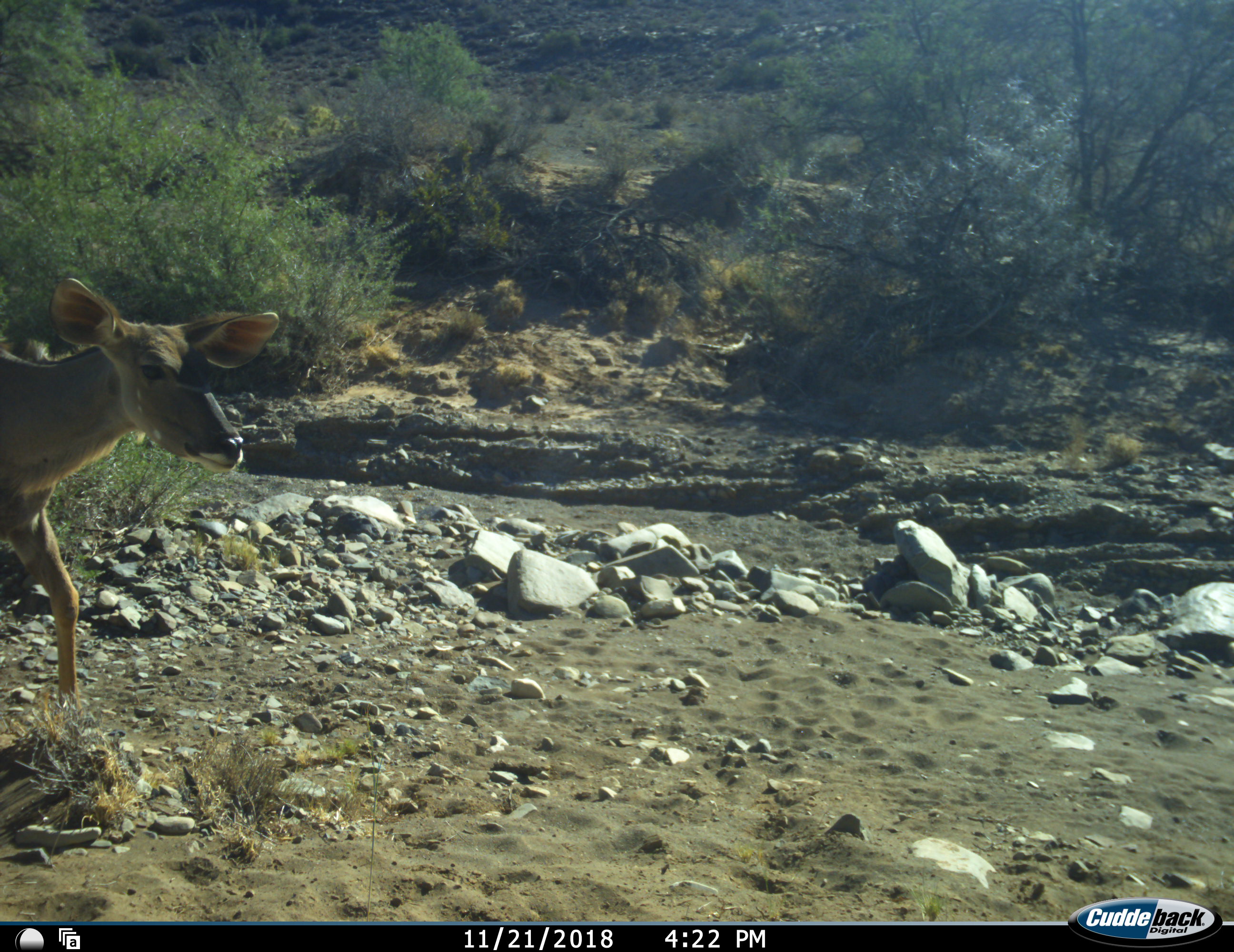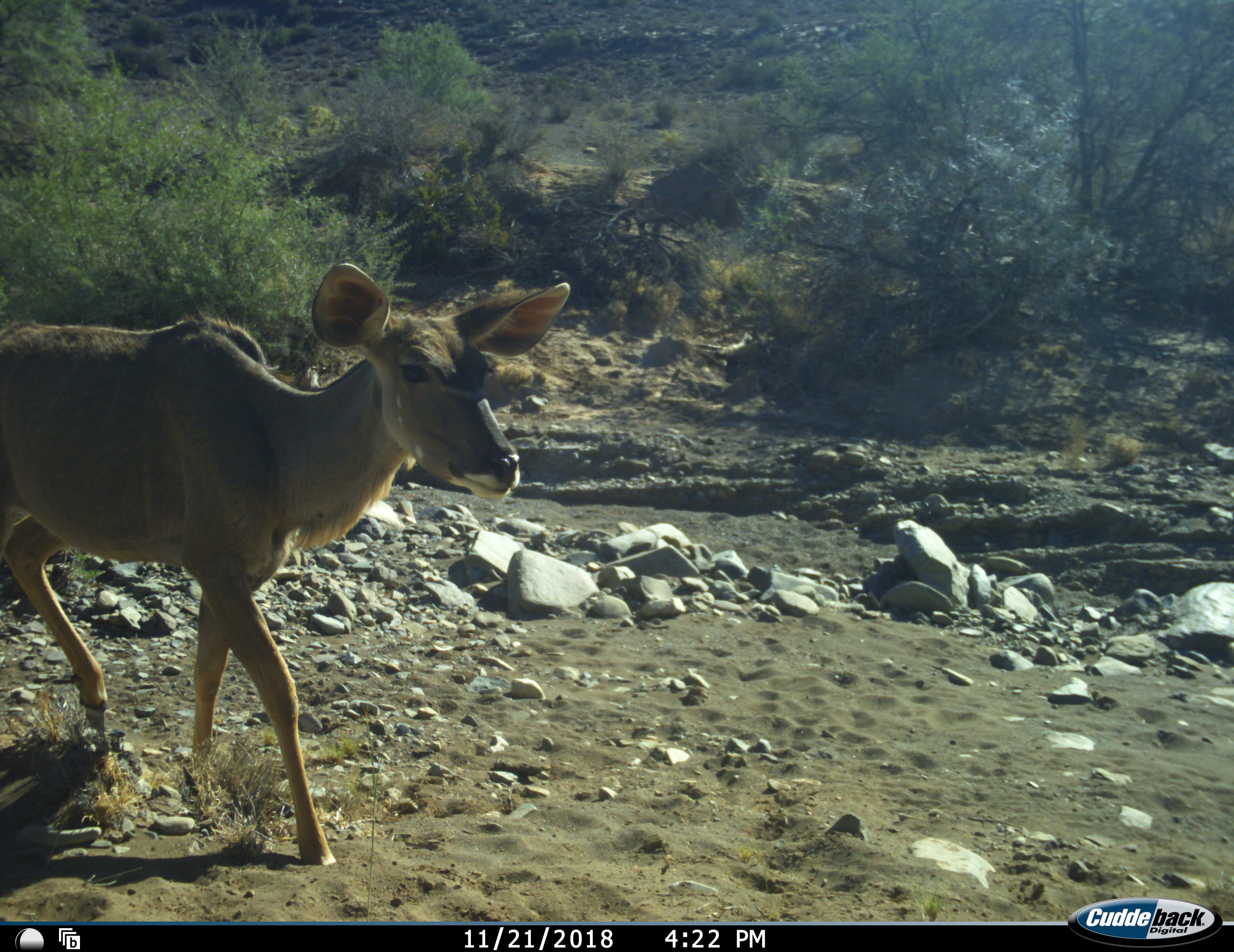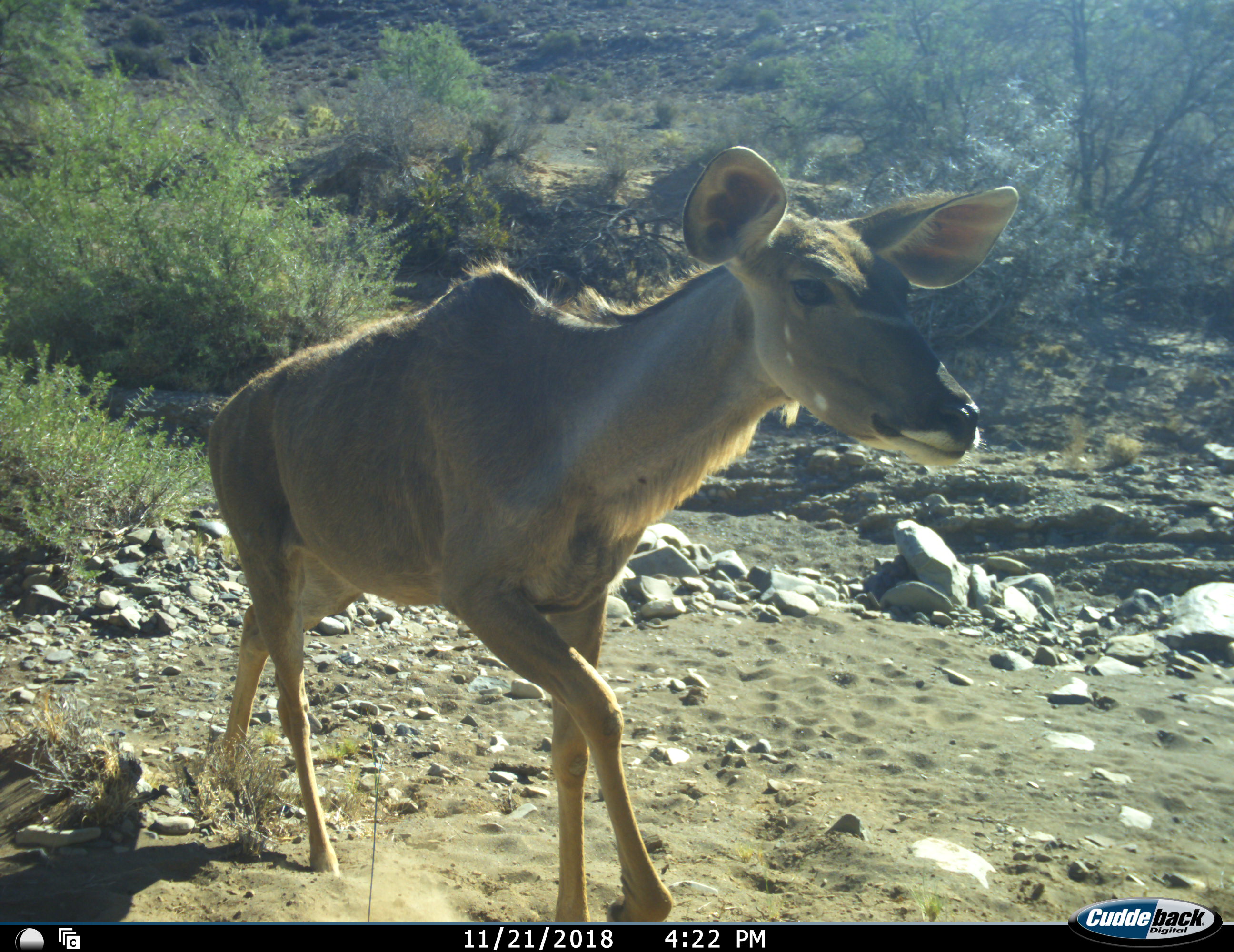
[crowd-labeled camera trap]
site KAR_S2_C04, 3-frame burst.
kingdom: Animalia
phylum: Chordata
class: Mammalia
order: Artiodactyla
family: Bovidae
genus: Tragelaphus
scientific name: Tragelaphus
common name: kudu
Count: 1.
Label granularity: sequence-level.